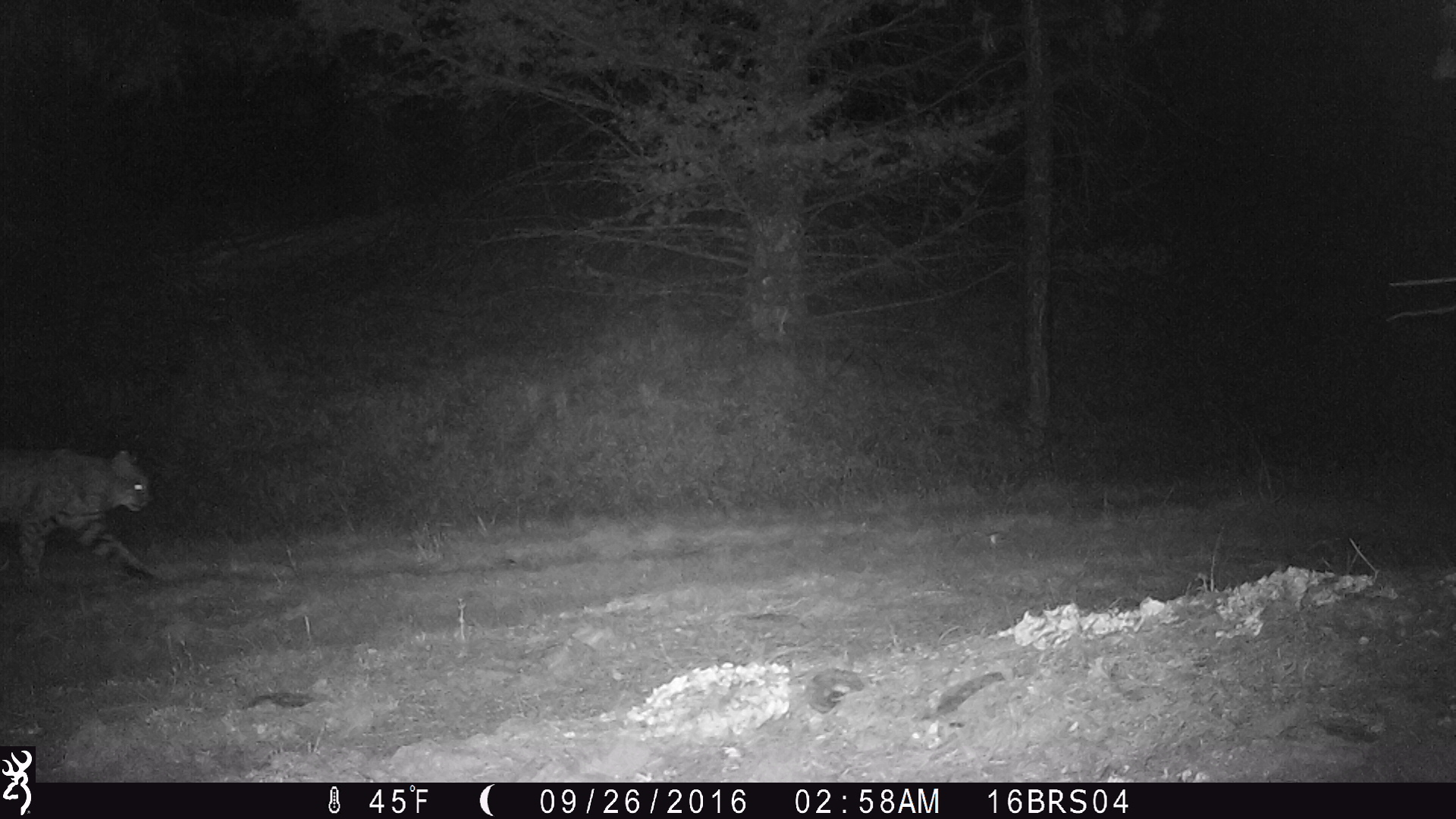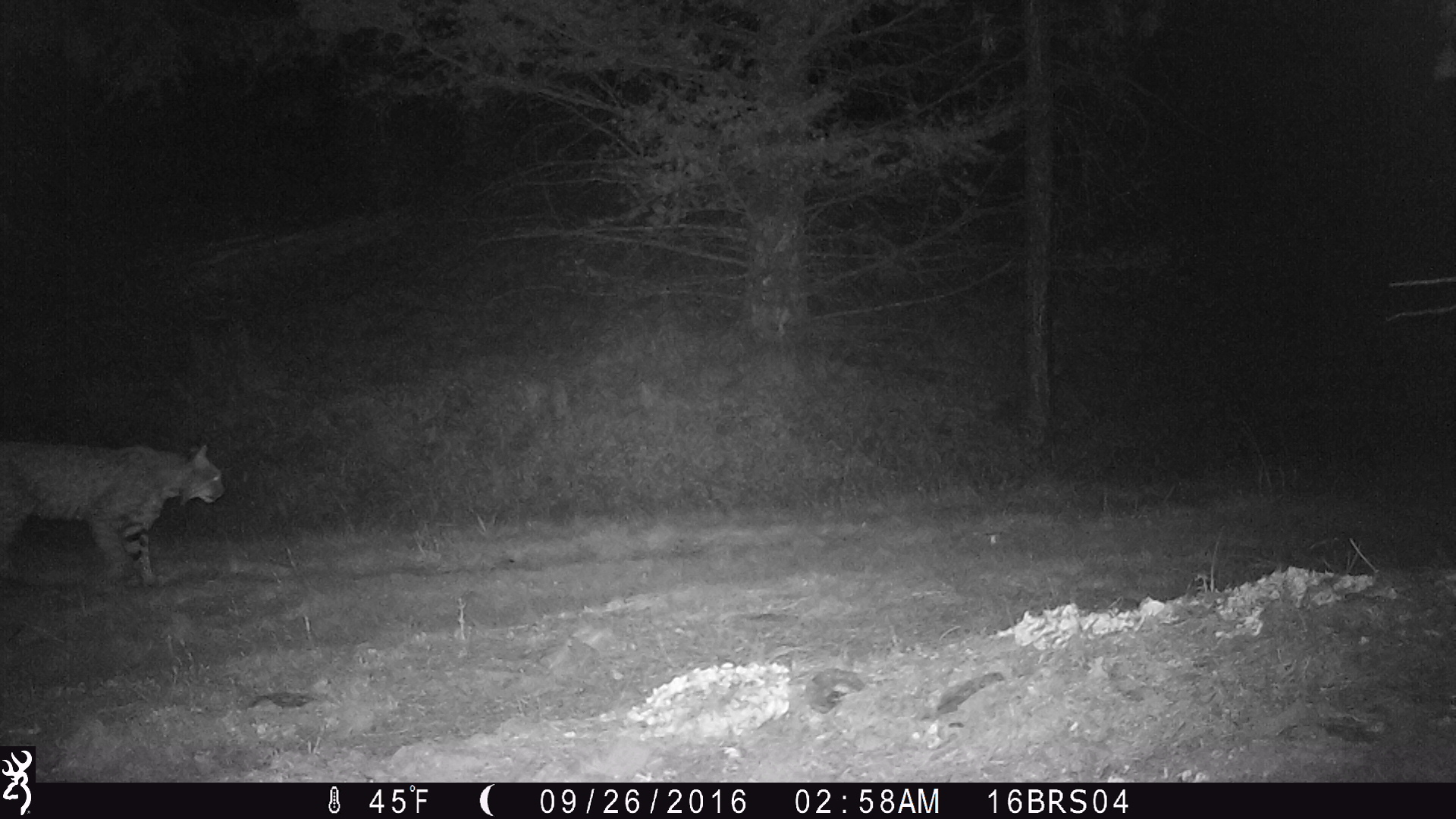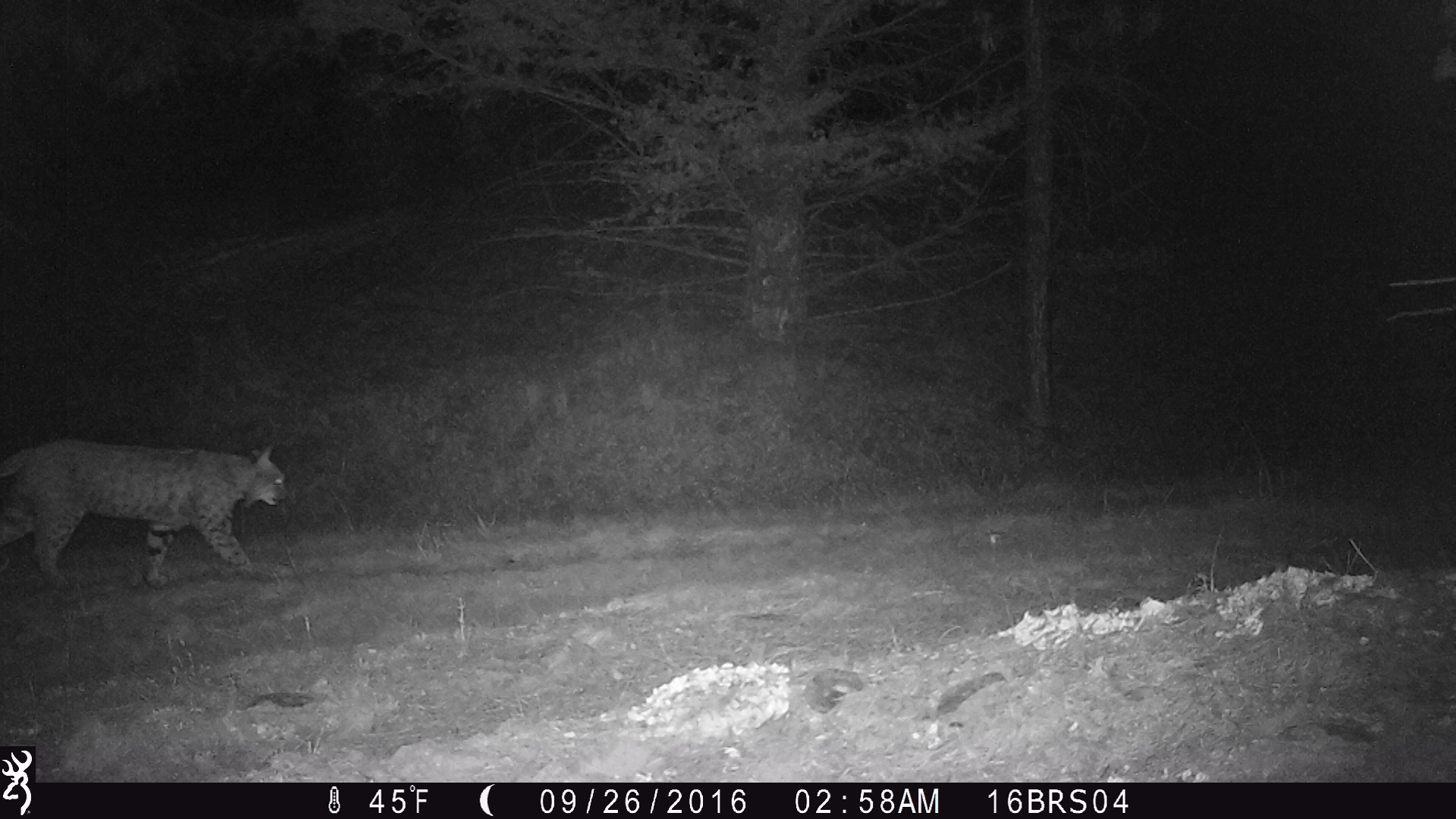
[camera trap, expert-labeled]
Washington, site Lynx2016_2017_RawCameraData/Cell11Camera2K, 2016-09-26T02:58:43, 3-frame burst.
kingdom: Animalia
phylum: Chordata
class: Mammalia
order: Carnivora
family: Felidae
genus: Lynx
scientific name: Lynx rufus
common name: bobcat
Lynx rufus (bobcat). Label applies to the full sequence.